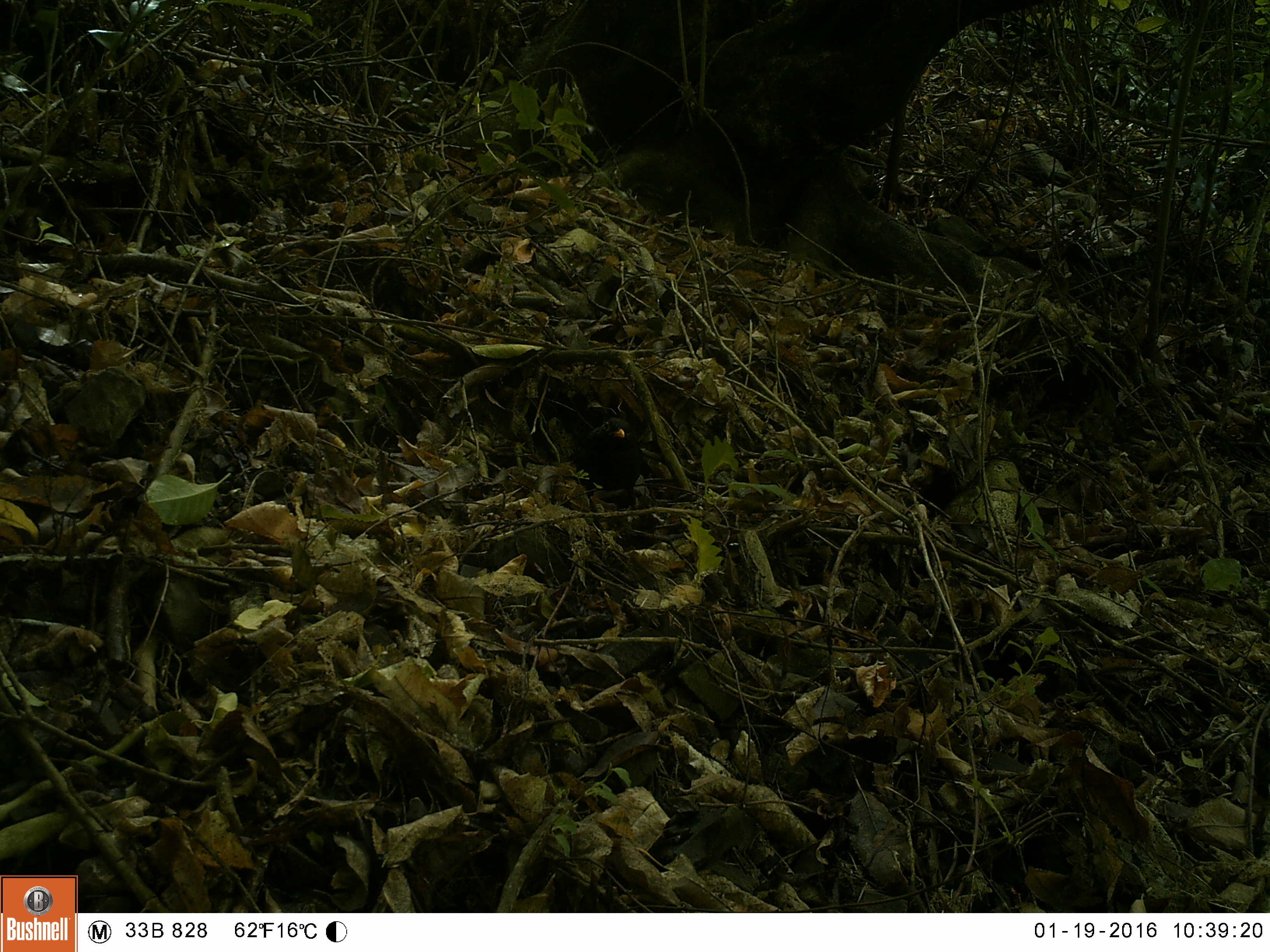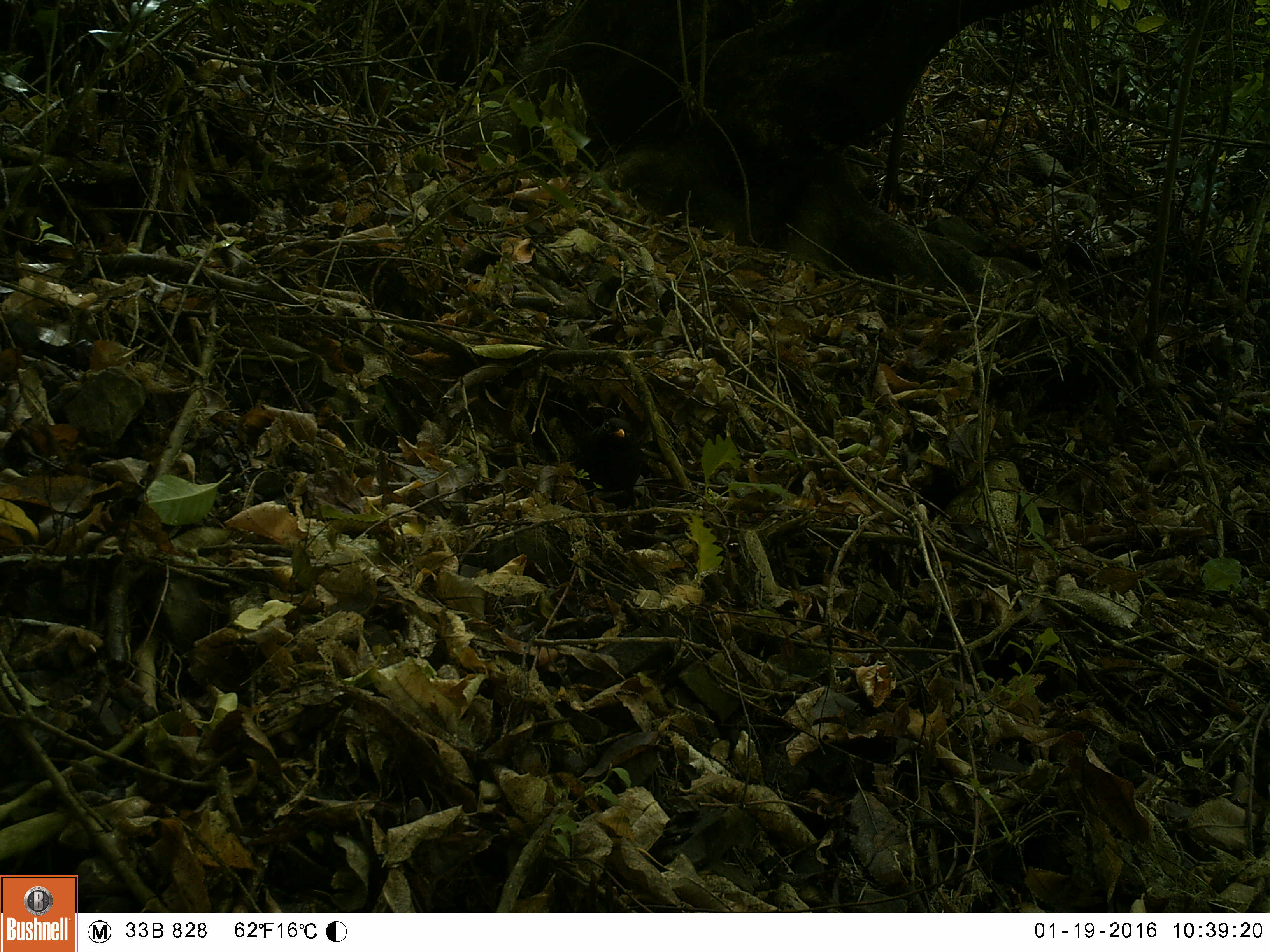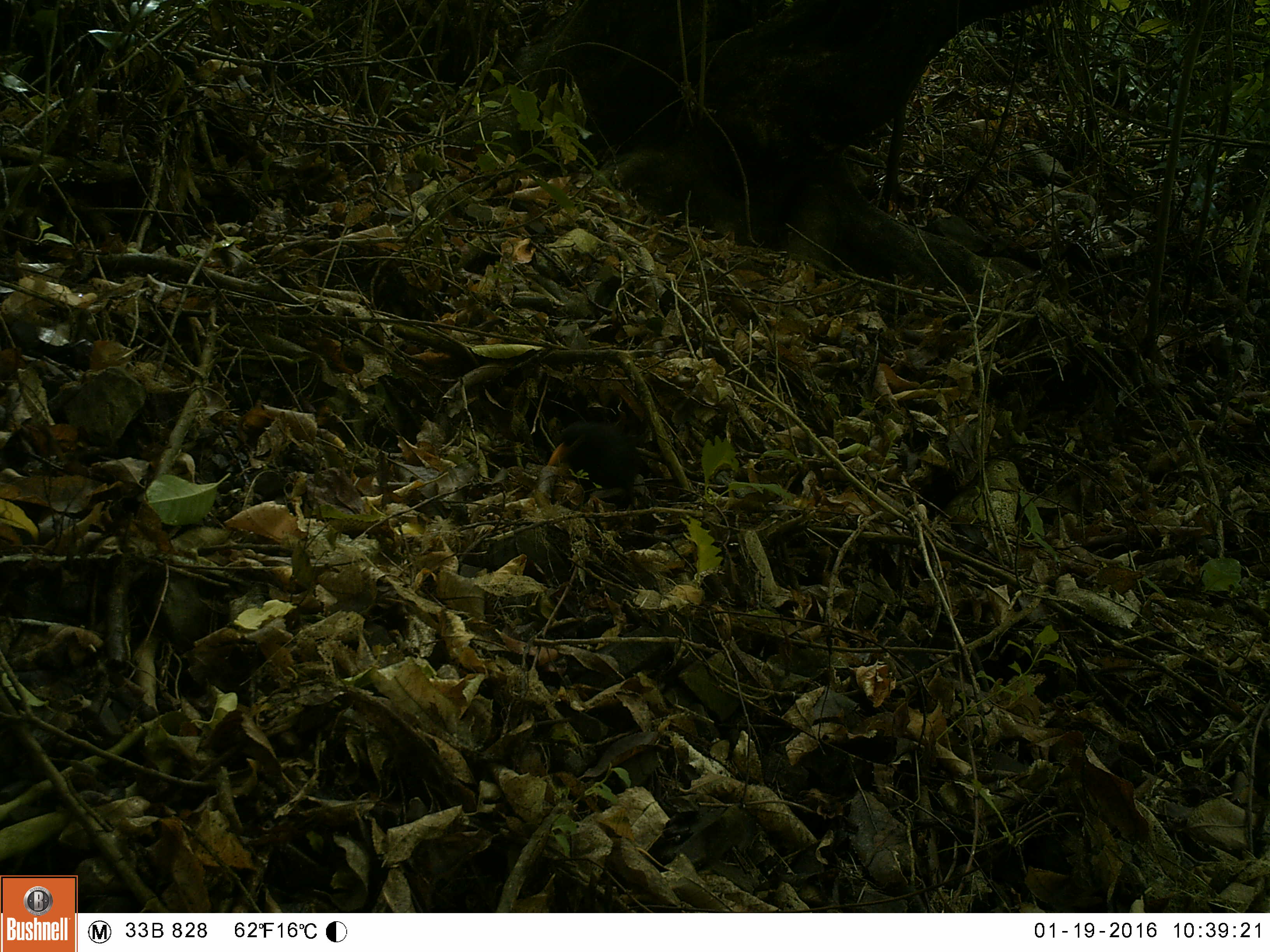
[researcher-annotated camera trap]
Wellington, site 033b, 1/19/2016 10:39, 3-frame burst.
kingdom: Animalia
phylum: Chordata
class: Aves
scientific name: Aves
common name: bird